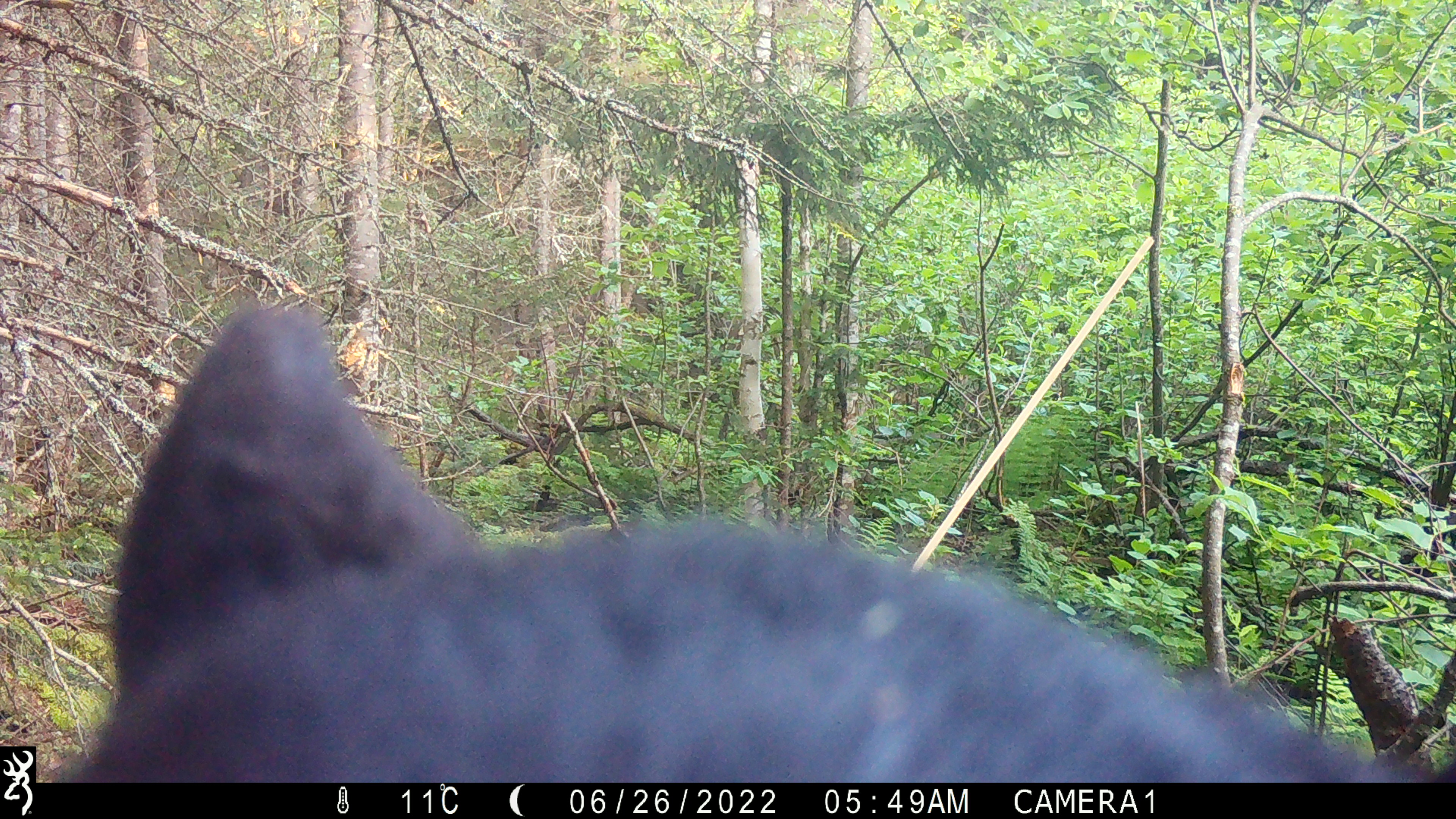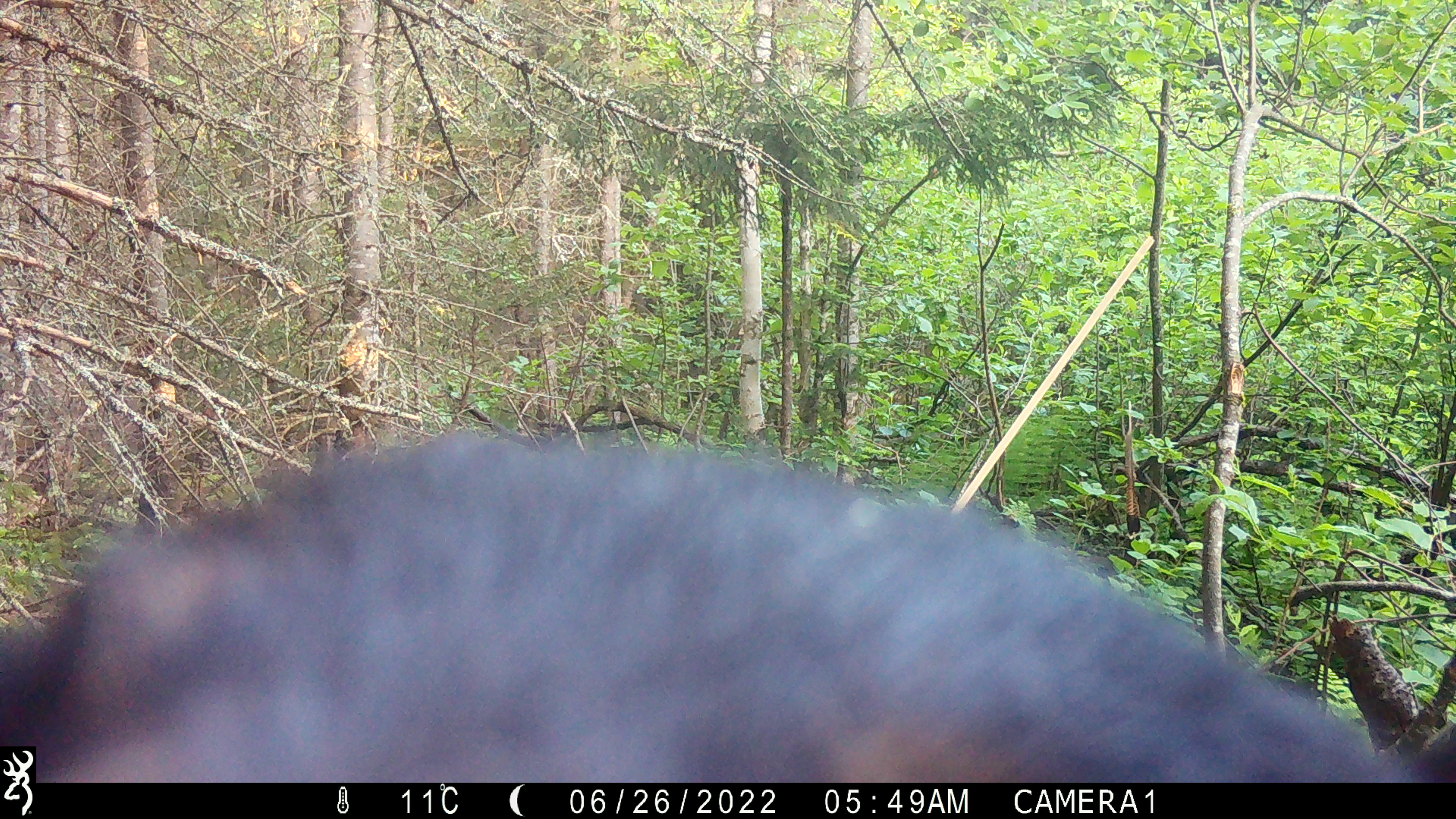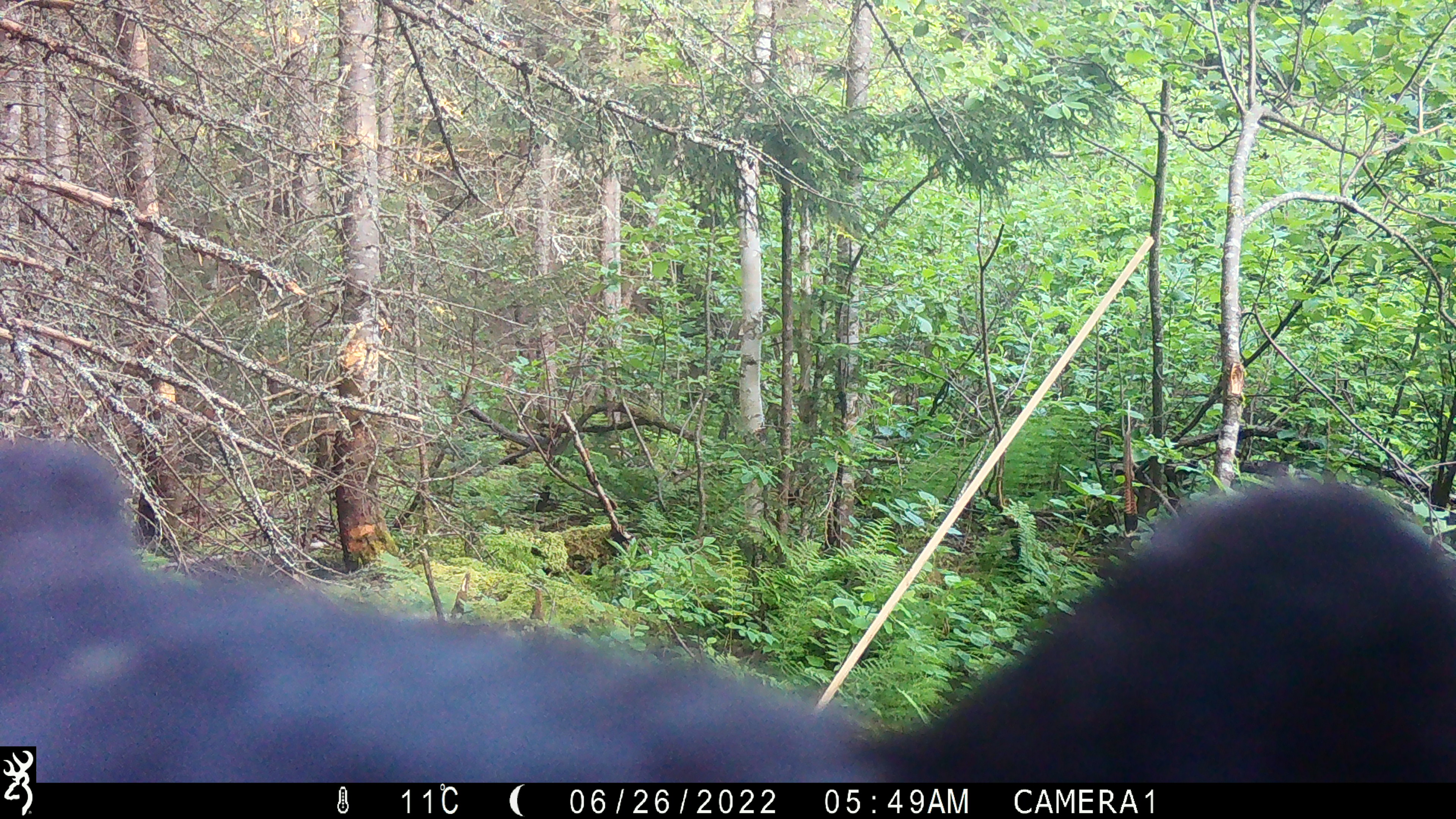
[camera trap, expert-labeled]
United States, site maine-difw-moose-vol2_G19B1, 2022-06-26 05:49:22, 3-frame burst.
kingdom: Animalia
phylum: Chordata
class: Mammalia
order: Carnivora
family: Ursidae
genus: Ursus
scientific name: Ursus americanus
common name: black bear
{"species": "black bear (Ursus americanus)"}